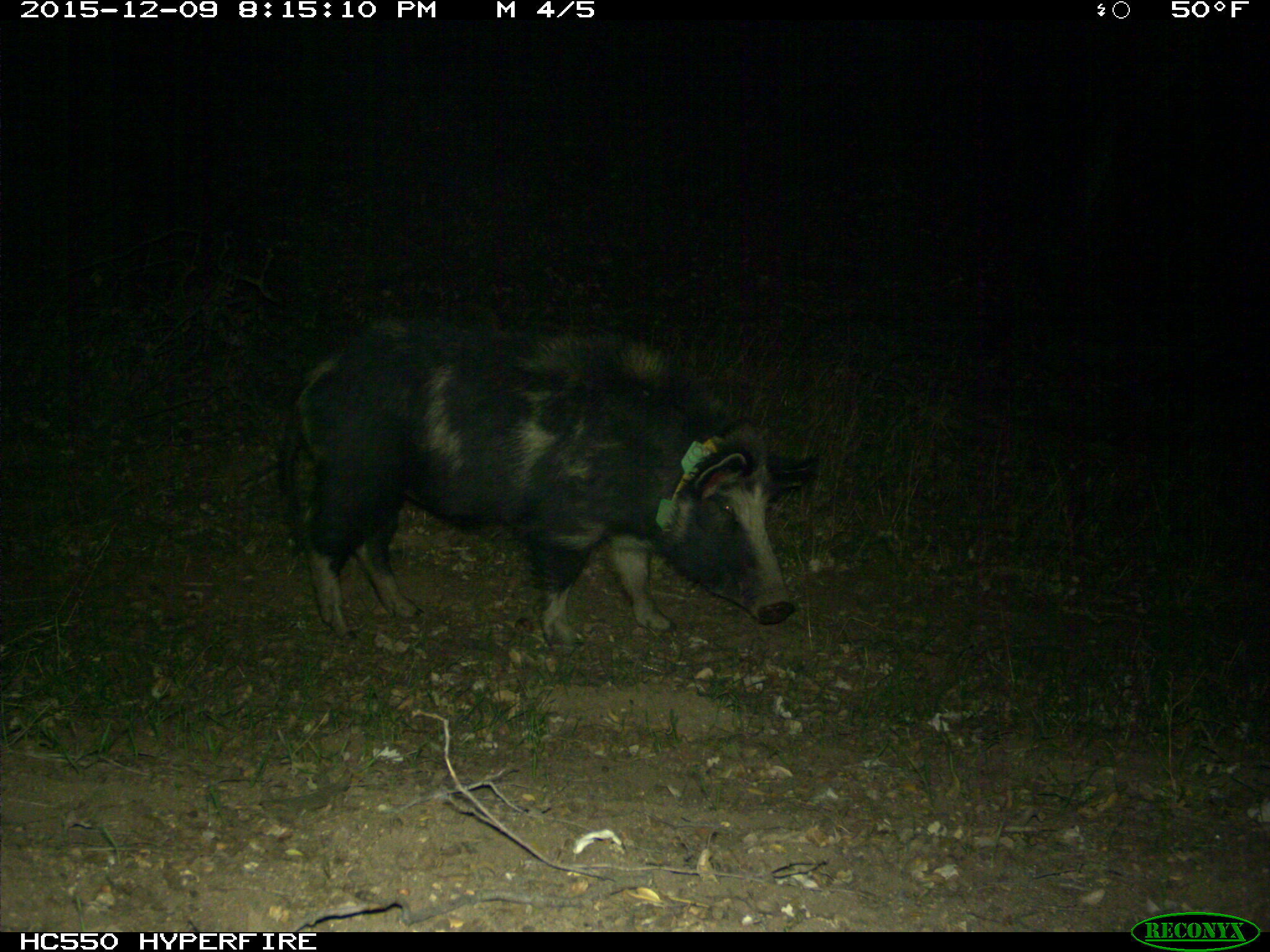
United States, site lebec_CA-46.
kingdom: Animalia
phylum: Chordata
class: Mammalia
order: Artiodactyla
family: Suidae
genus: Sus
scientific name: Sus scrofa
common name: wild boar